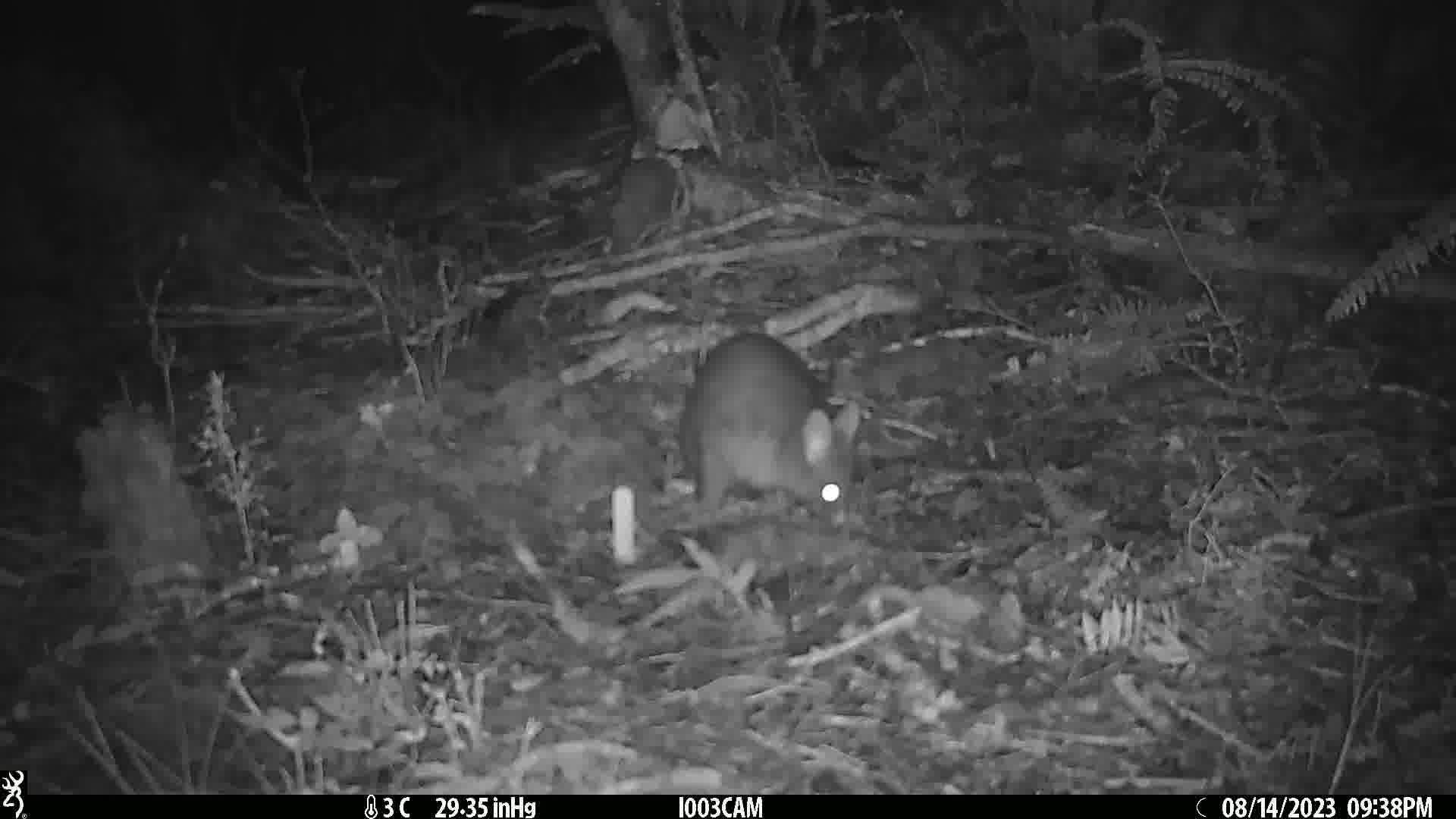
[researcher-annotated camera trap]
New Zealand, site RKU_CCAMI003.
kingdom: Animalia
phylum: Chordata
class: Mammalia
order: Diprotodontia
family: Phalangeridae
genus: Trichosurus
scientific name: Trichosurus vulpecula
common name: common brushtail possum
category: possum